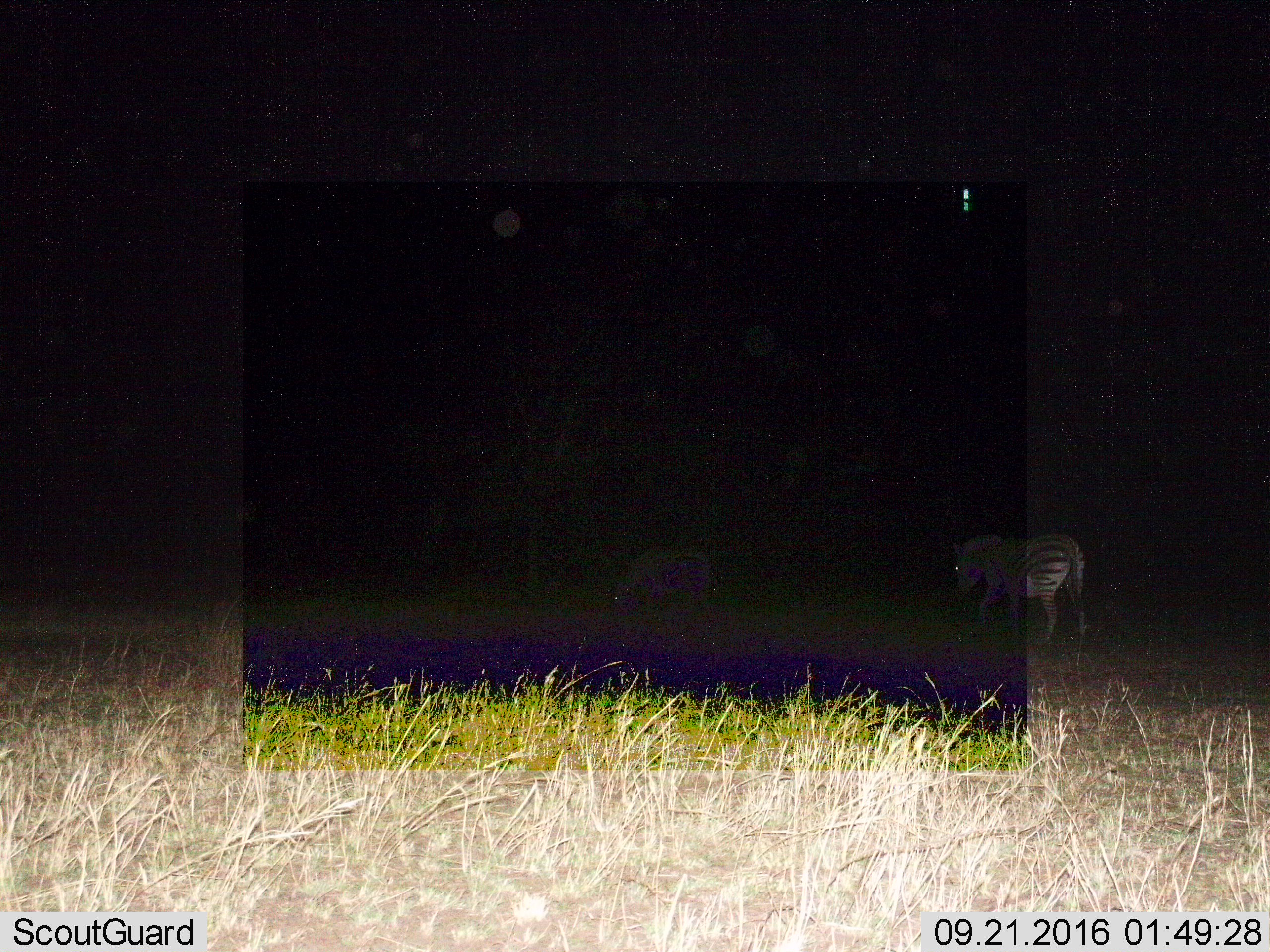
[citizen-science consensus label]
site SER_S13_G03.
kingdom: Animalia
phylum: Chordata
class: Mammalia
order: Perissodactyla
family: Equidae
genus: Equus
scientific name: Equus quagga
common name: plains zebra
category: zebraplains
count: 2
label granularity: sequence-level